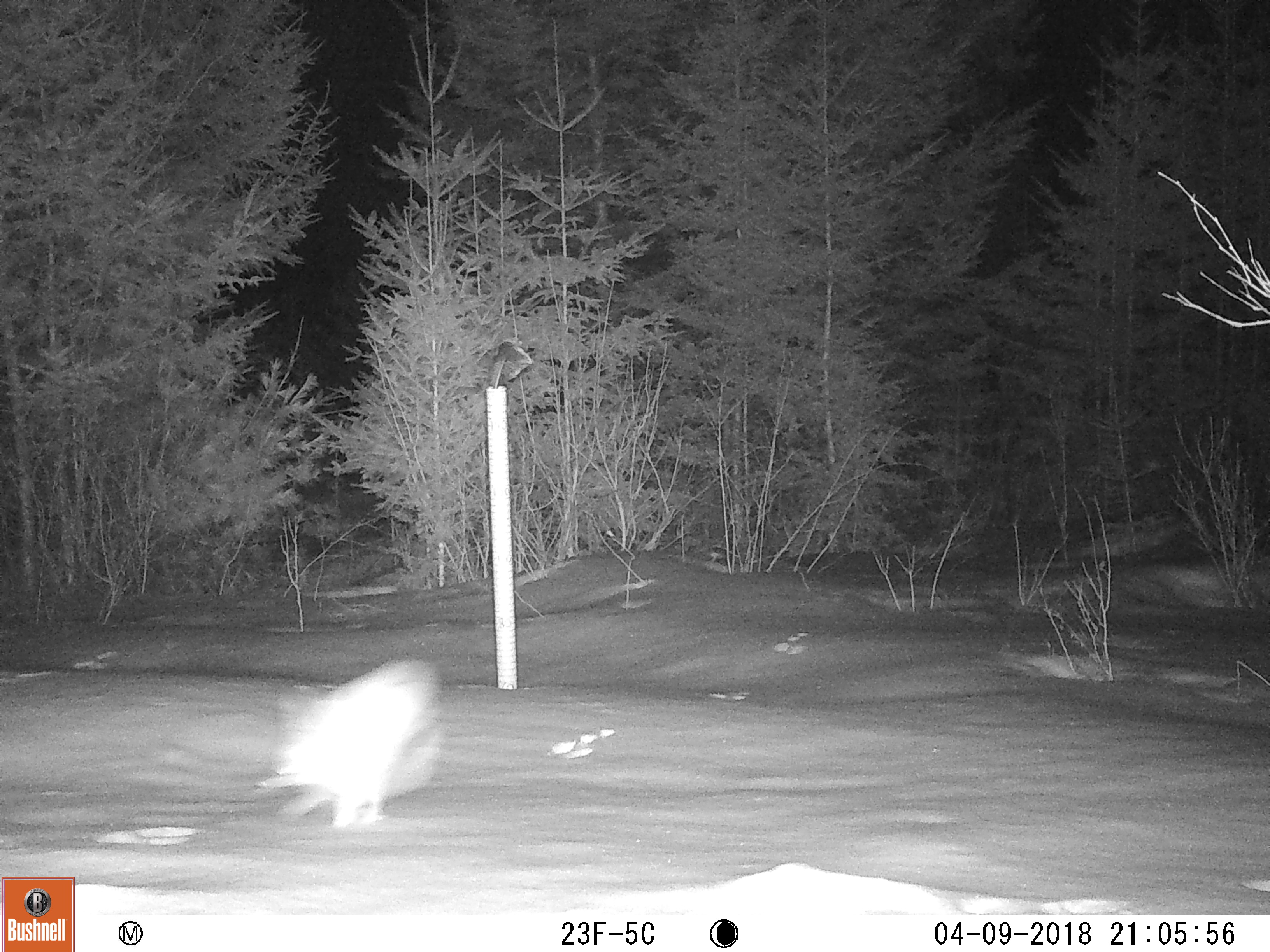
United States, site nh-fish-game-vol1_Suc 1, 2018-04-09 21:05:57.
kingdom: Animalia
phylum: Chordata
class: Mammalia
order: Lagomorpha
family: Leporidae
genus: Lepus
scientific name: Lepus americanus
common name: snowshoe hare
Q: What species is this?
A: Snowshoe hare (Lepus americanus).